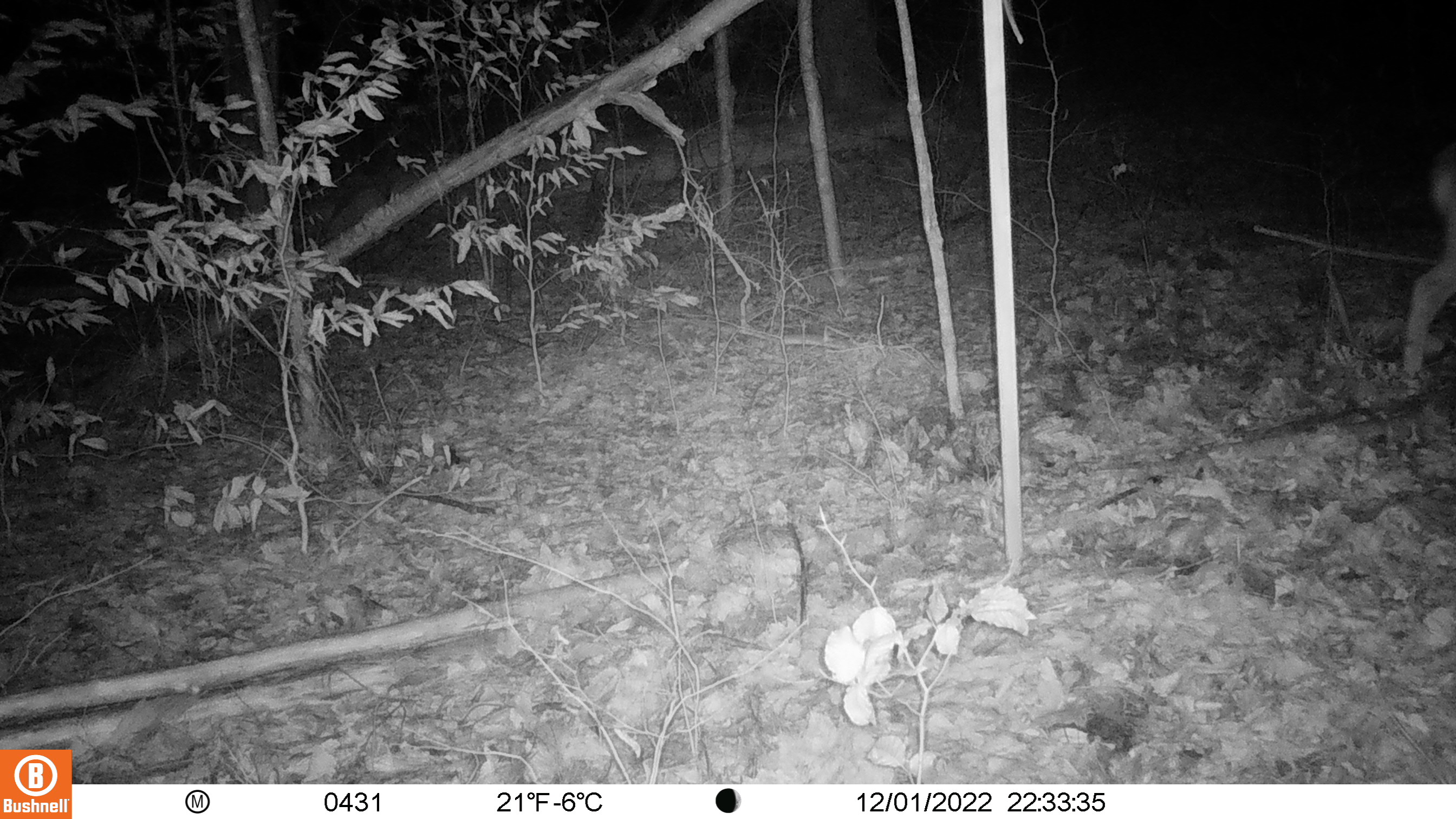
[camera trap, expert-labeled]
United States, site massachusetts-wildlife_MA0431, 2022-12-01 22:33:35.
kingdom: Animalia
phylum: Chordata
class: Mammalia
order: Artiodactyla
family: Cervidae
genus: Odocoileus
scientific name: Odocoileus virginianus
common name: white-tailed deer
White-tailed deer (Odocoileus virginianus).